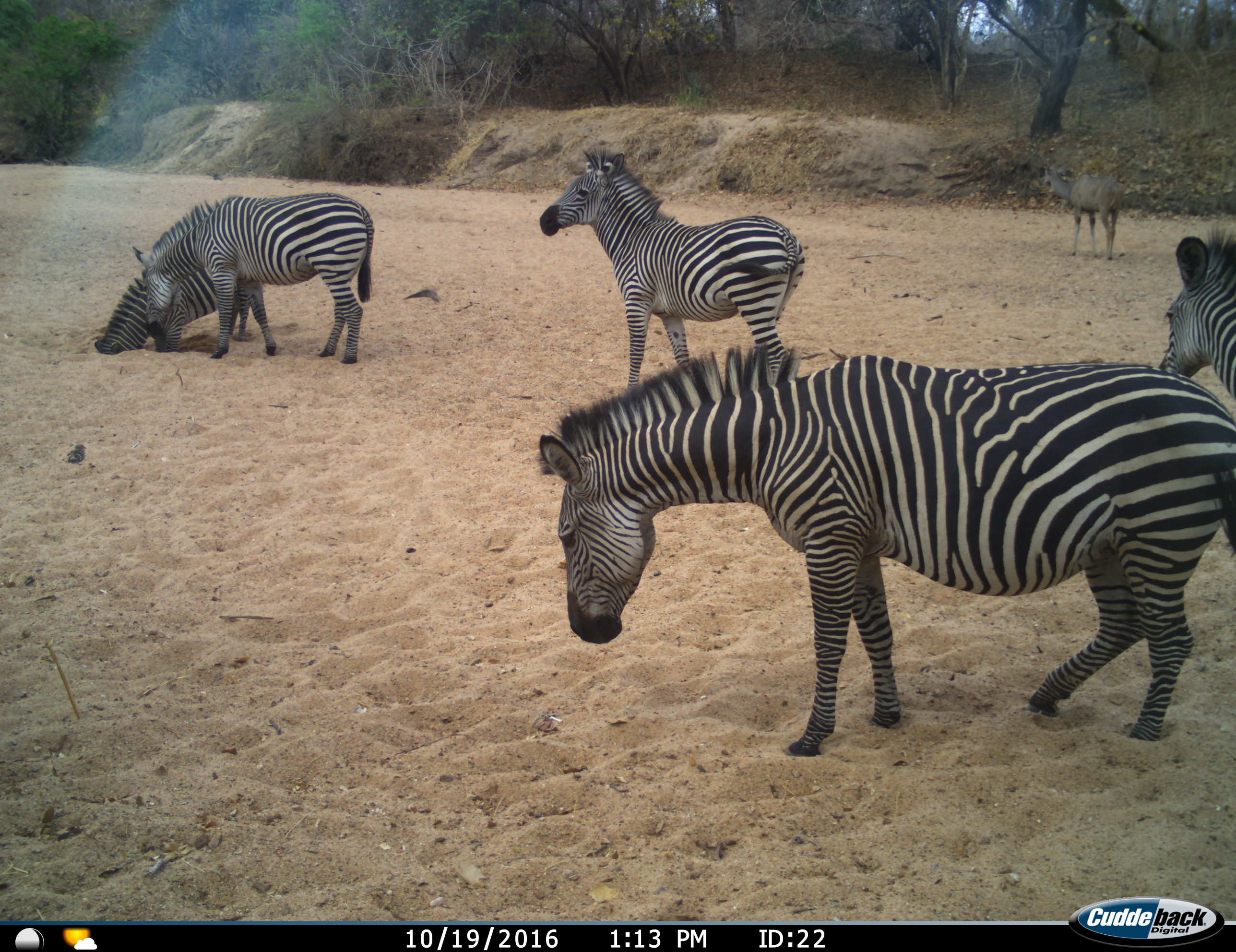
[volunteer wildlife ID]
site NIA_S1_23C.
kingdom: Animalia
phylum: Chordata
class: Mammalia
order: Artiodactyla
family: Bovidae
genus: Tragelaphus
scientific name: Tragelaphus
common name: kudu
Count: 1.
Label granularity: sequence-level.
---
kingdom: Animalia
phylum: Chordata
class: Mammalia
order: Perissodactyla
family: Equidae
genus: Equus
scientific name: Equus quagga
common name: plains zebra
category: zebraplains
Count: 5.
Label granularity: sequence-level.